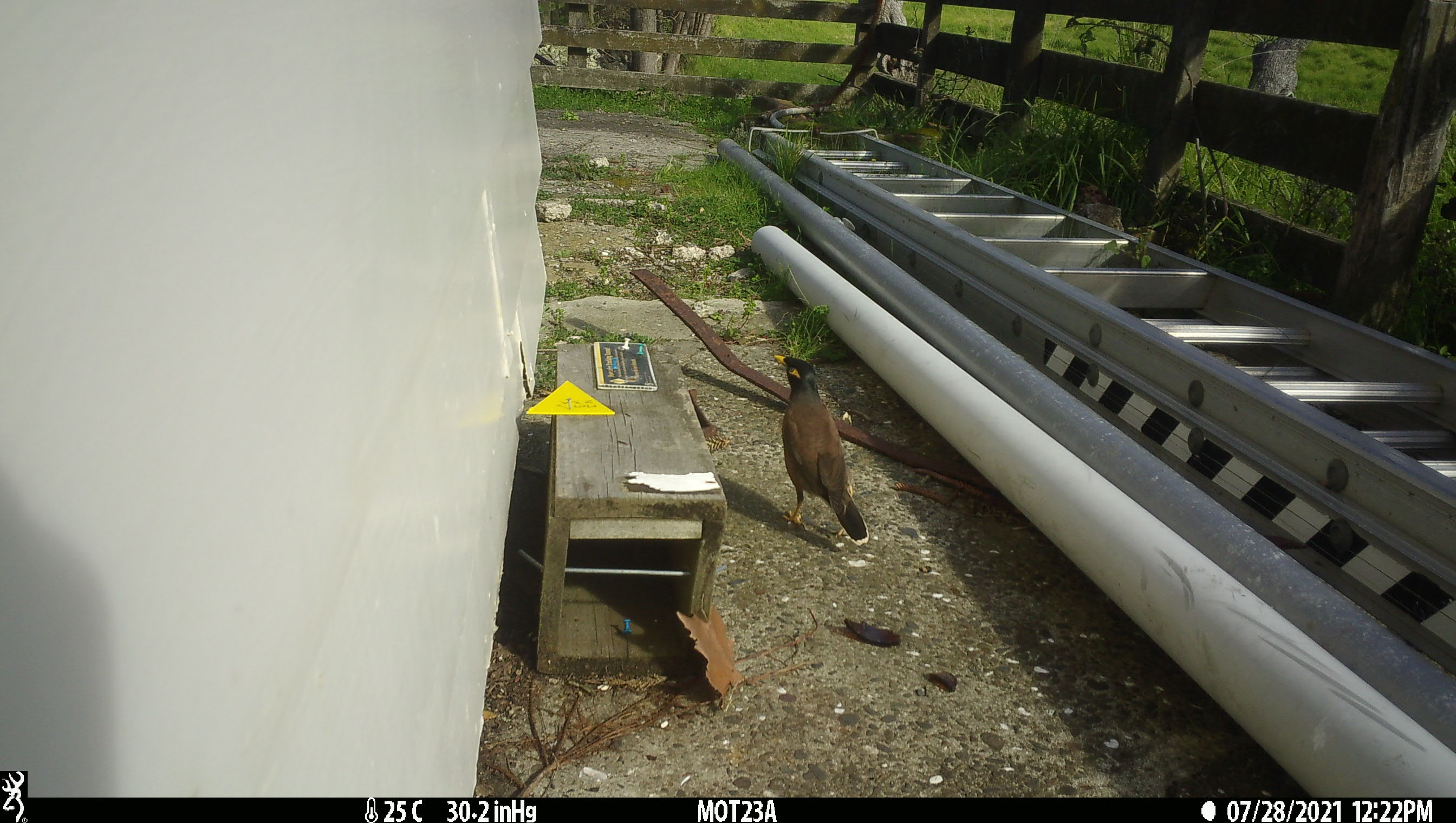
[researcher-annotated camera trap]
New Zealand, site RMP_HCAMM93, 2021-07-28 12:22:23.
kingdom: Animalia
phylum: Chordata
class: Aves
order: Passeriformes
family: Sturnidae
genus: Acridotheres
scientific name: Acridotheres tristis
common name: common myna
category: myna